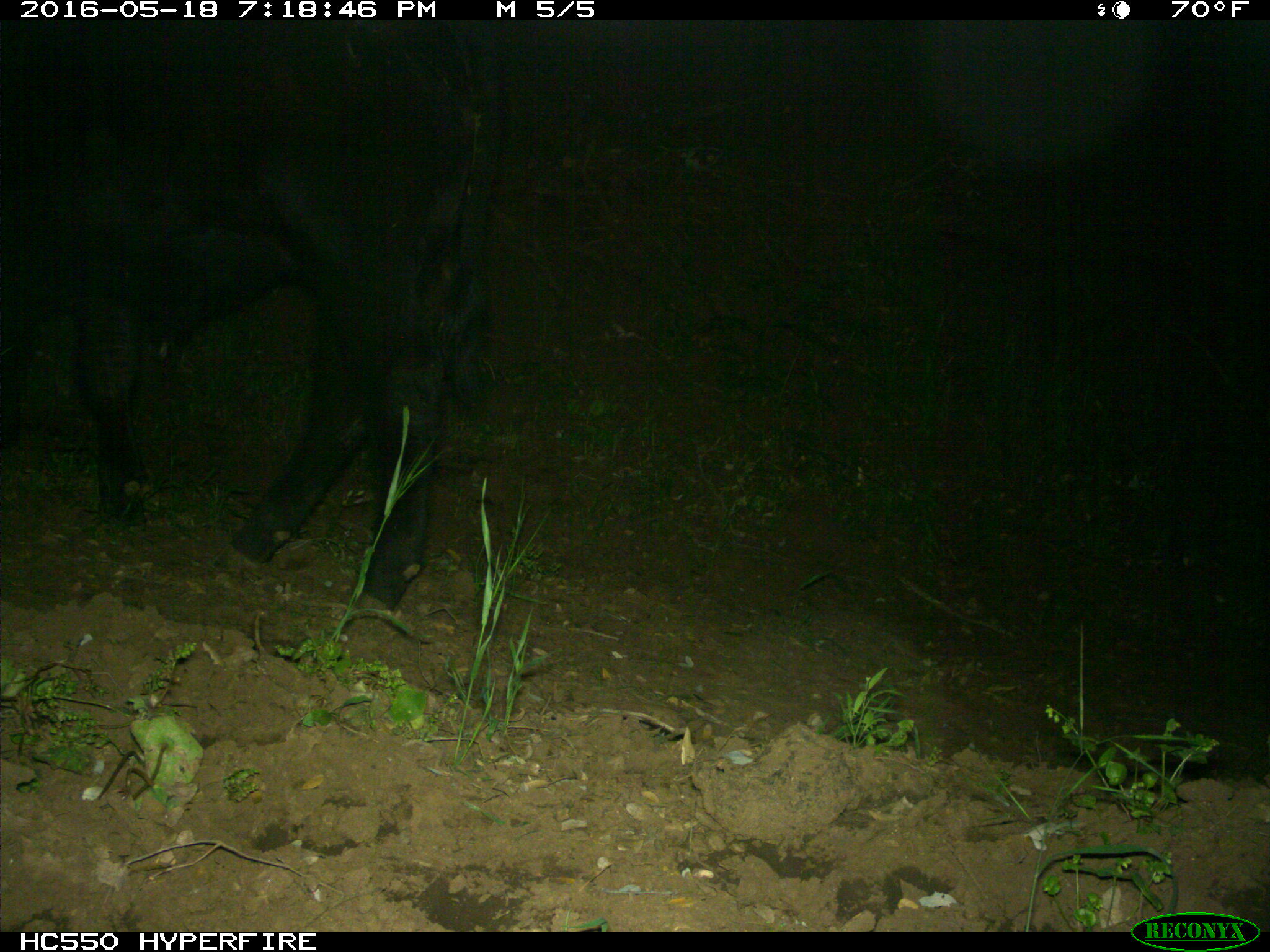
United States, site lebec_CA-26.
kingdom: Animalia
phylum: Chordata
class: Mammalia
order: Artiodactyla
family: Bovidae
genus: Bos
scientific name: Bos taurus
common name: domestic cow